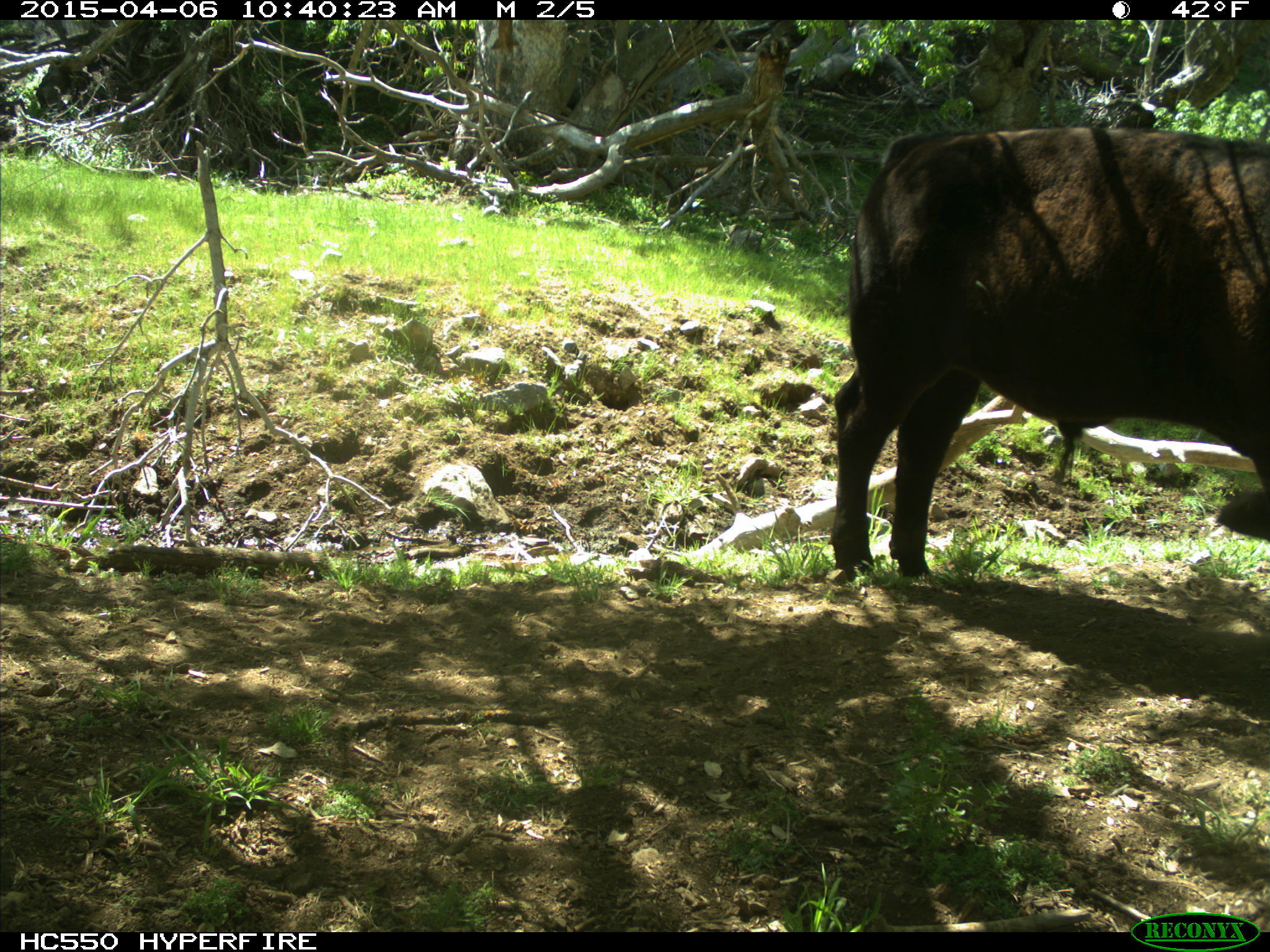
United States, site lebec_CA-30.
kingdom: Animalia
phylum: Chordata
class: Mammalia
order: Artiodactyla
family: Bovidae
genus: Bos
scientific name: Bos taurus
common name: domestic cow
Bos taurus (domestic cow).